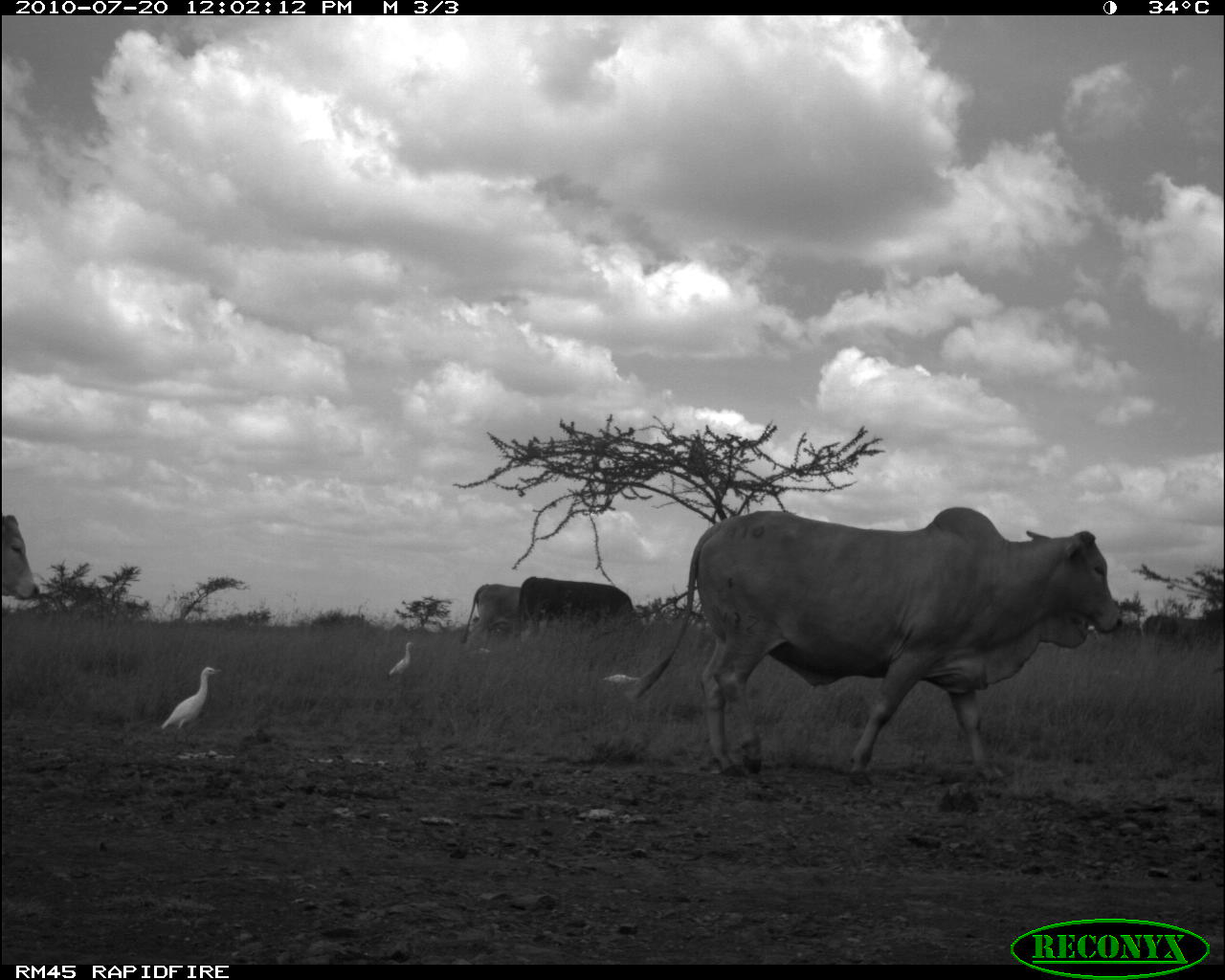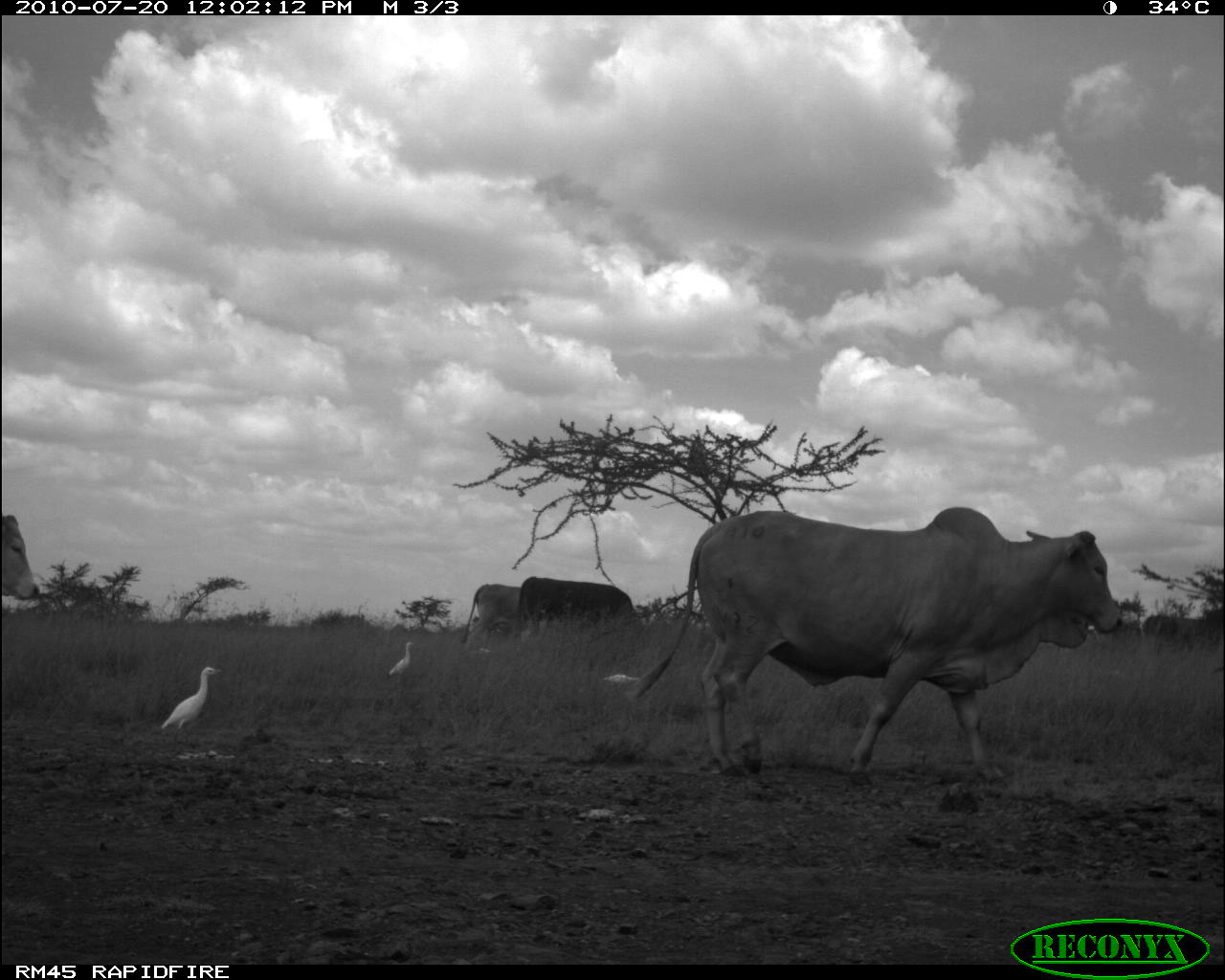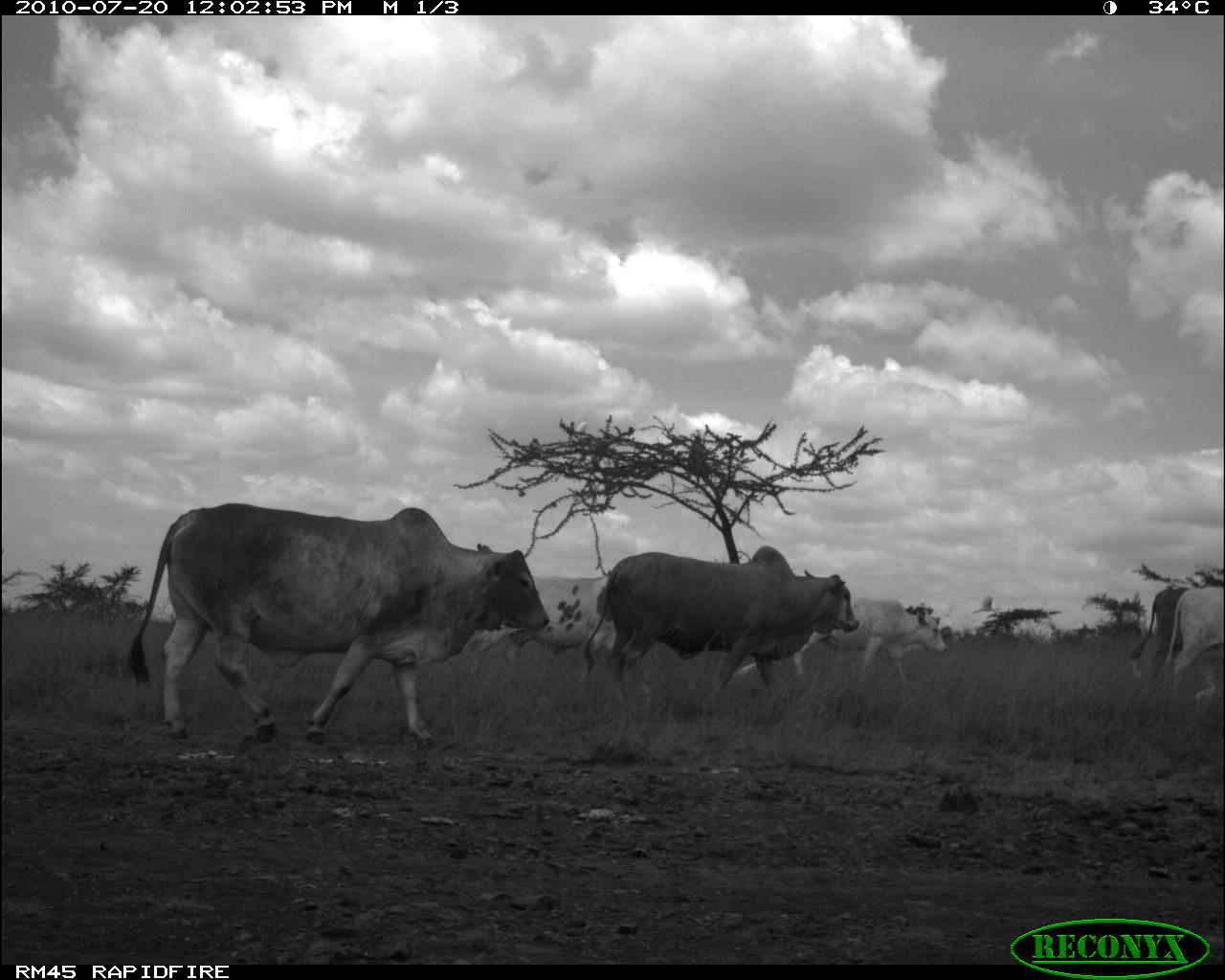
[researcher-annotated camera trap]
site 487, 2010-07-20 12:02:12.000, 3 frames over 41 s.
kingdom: Animalia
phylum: Chordata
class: Aves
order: Pelecaniformes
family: Ardeidae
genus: Bubulcus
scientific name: Bubulcus ibis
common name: cattle egret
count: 3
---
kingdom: Animalia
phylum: Chordata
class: Mammalia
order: Artiodactyla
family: Bovidae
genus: Bos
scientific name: Bos taurus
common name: domestic cattle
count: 5